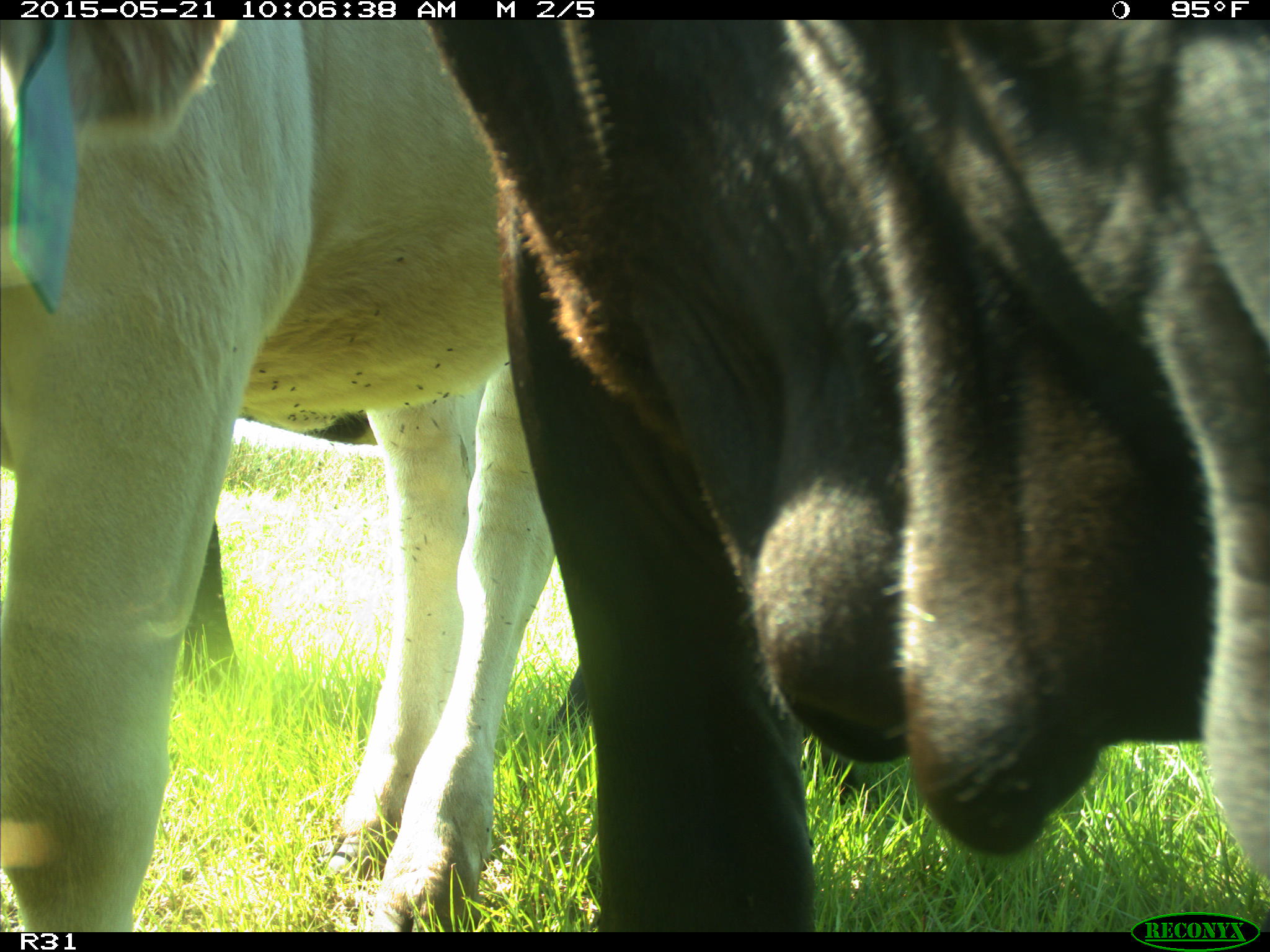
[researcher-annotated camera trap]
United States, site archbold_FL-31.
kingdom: Animalia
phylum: Chordata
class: Mammalia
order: Artiodactyla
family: Bovidae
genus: Bos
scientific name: Bos taurus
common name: domestic cow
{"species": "Bos taurus (domestic cow)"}